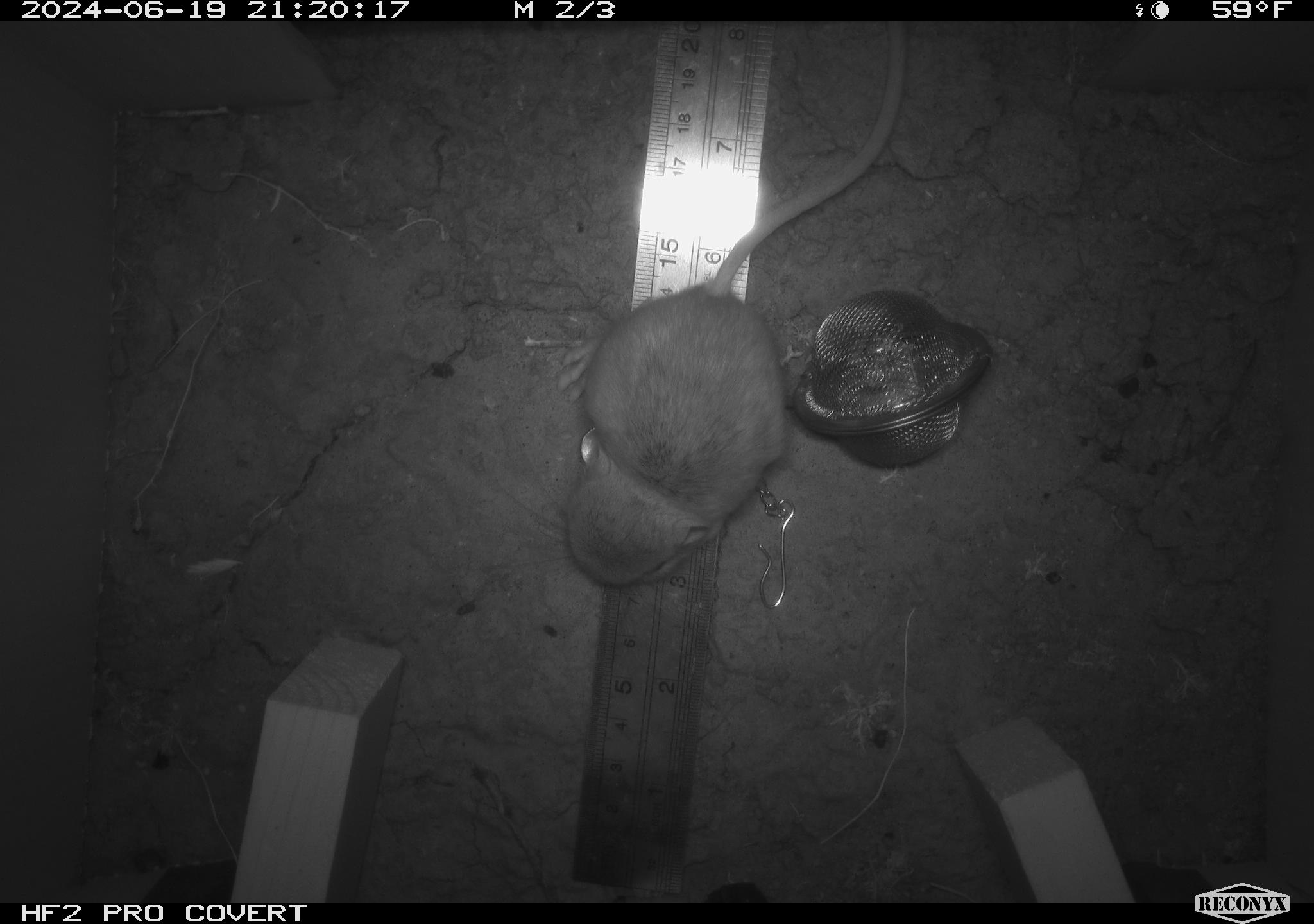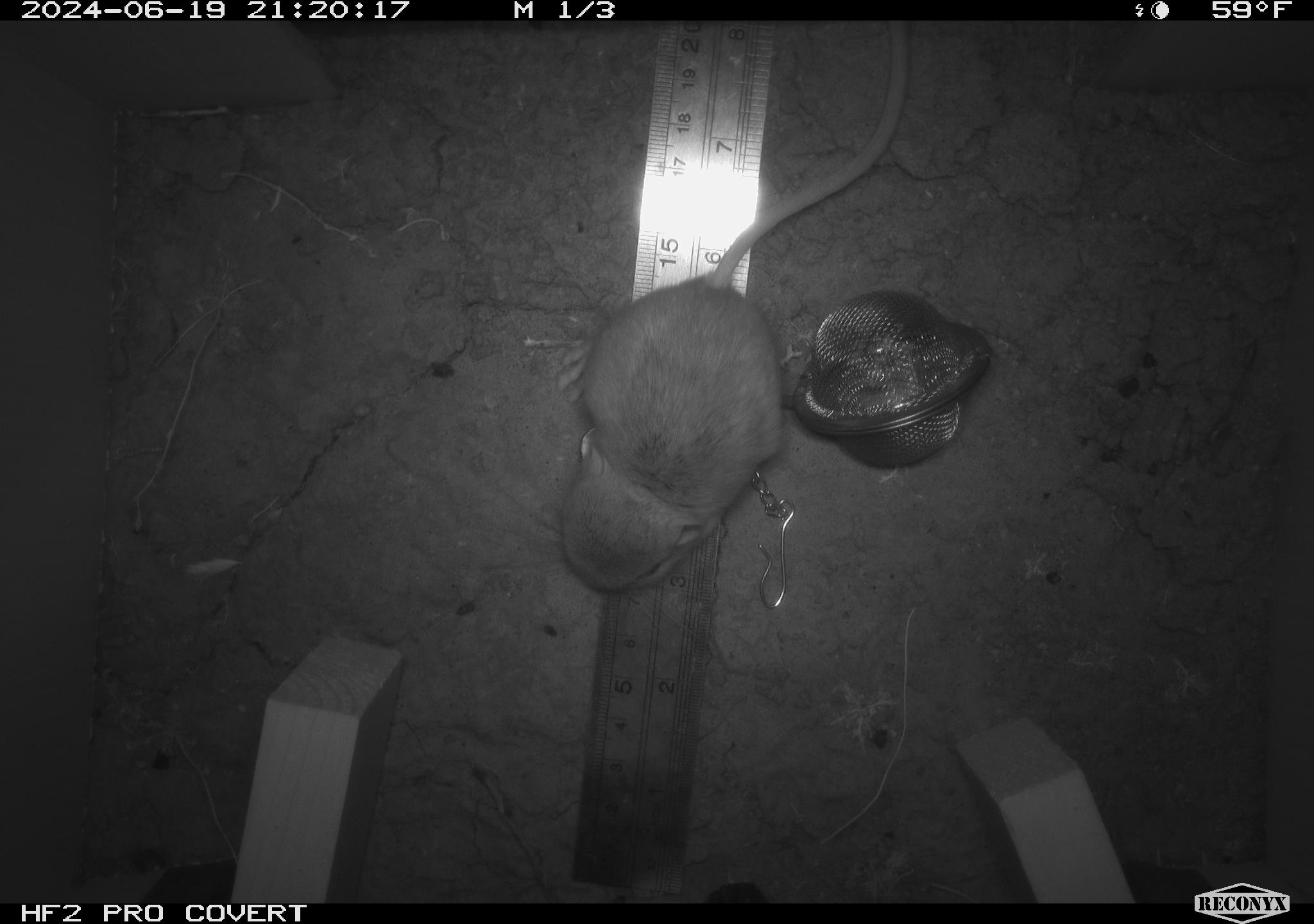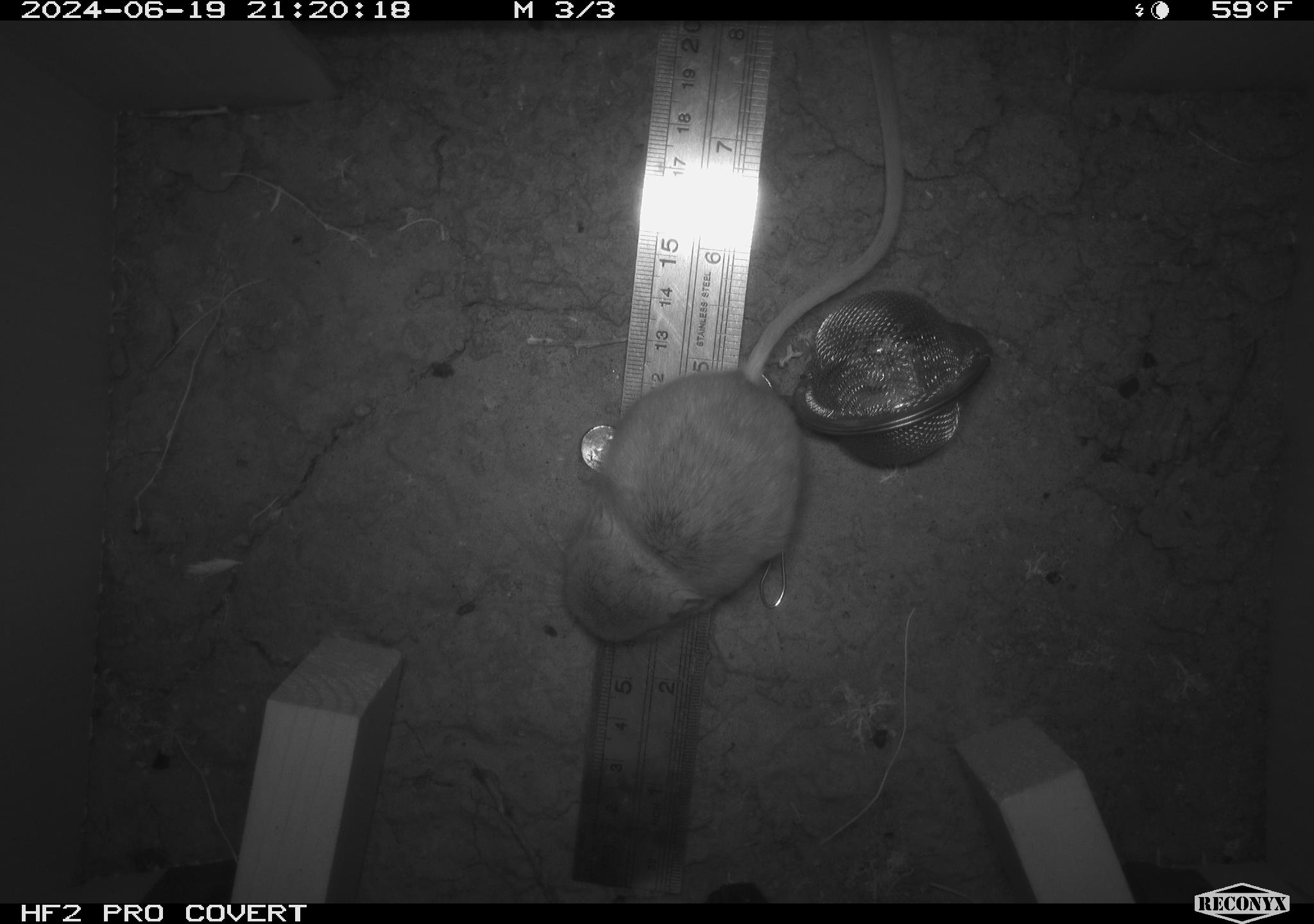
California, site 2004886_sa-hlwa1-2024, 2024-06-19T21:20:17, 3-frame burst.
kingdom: Animalia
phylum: Chordata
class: Mammalia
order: Rodentia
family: Heteromyidae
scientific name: Heteromyidae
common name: kangaroo rats and pocket mice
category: heteromyidae family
Heteromyidae family (kangaroo rats and pocket mice) (Heteromyidae).